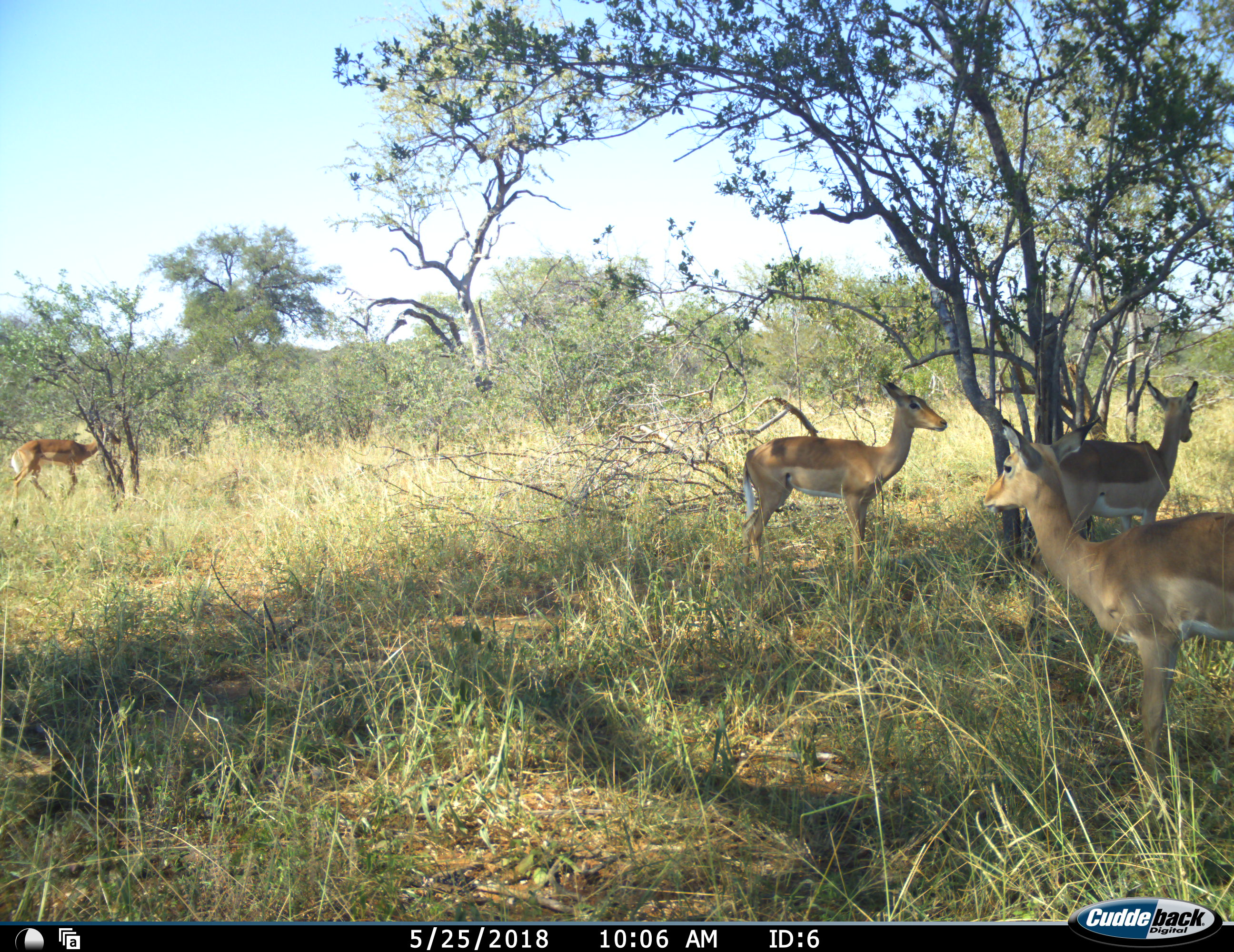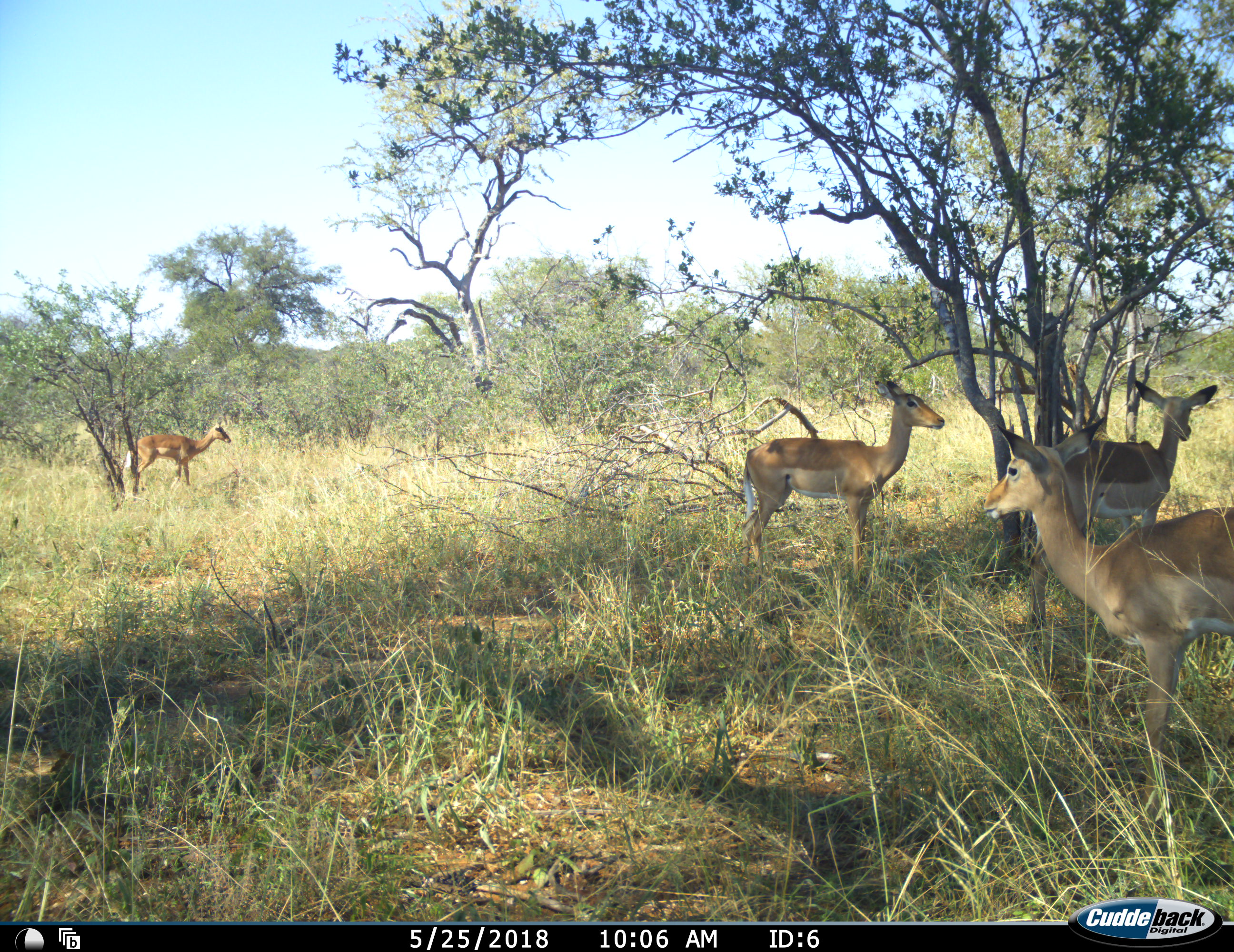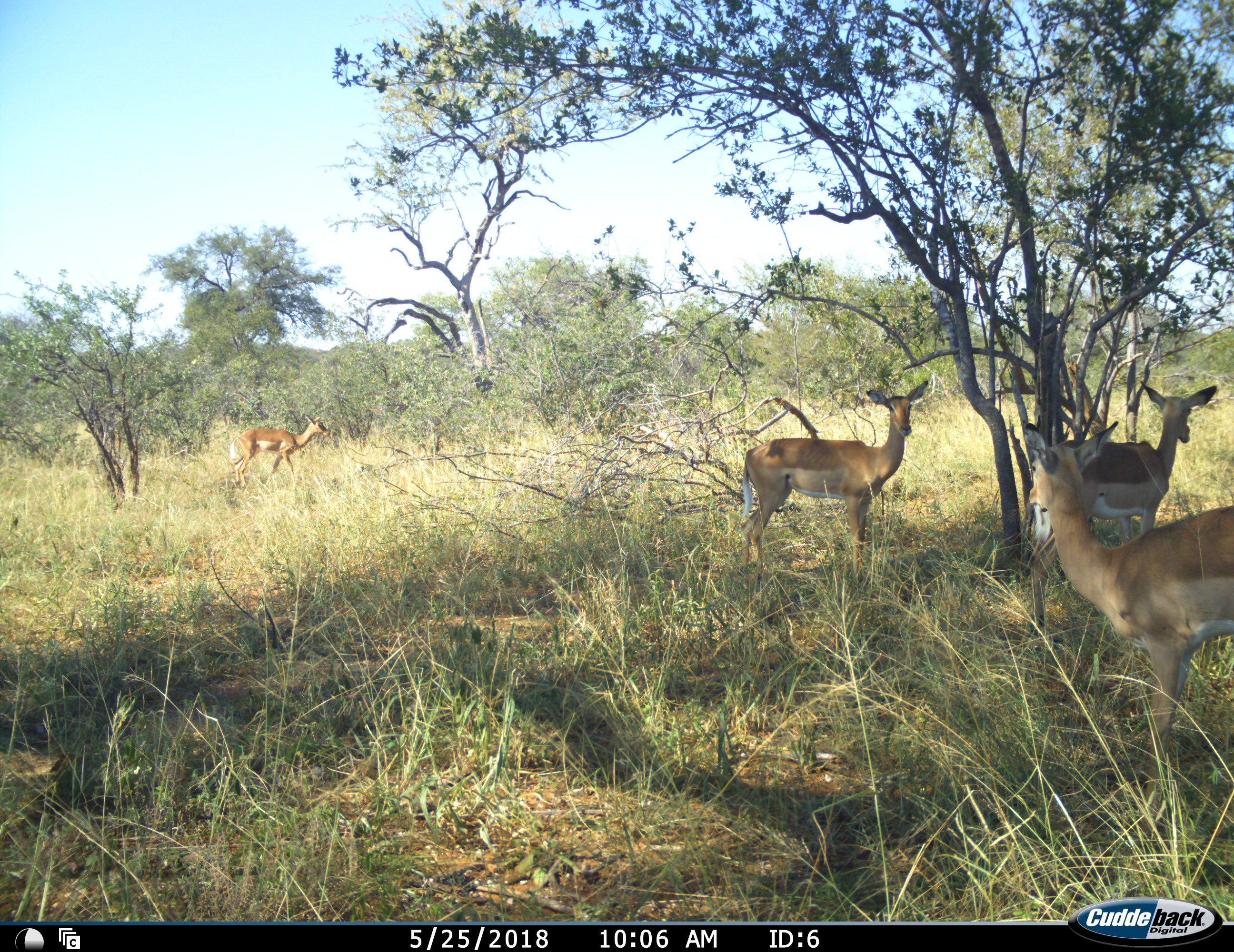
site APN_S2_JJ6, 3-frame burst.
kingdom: Animalia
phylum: Chordata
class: Mammalia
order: Artiodactyla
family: Bovidae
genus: Aepyceros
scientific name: Aepyceros melampus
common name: impala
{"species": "impala (Aepyceros melampus)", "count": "4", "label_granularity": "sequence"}